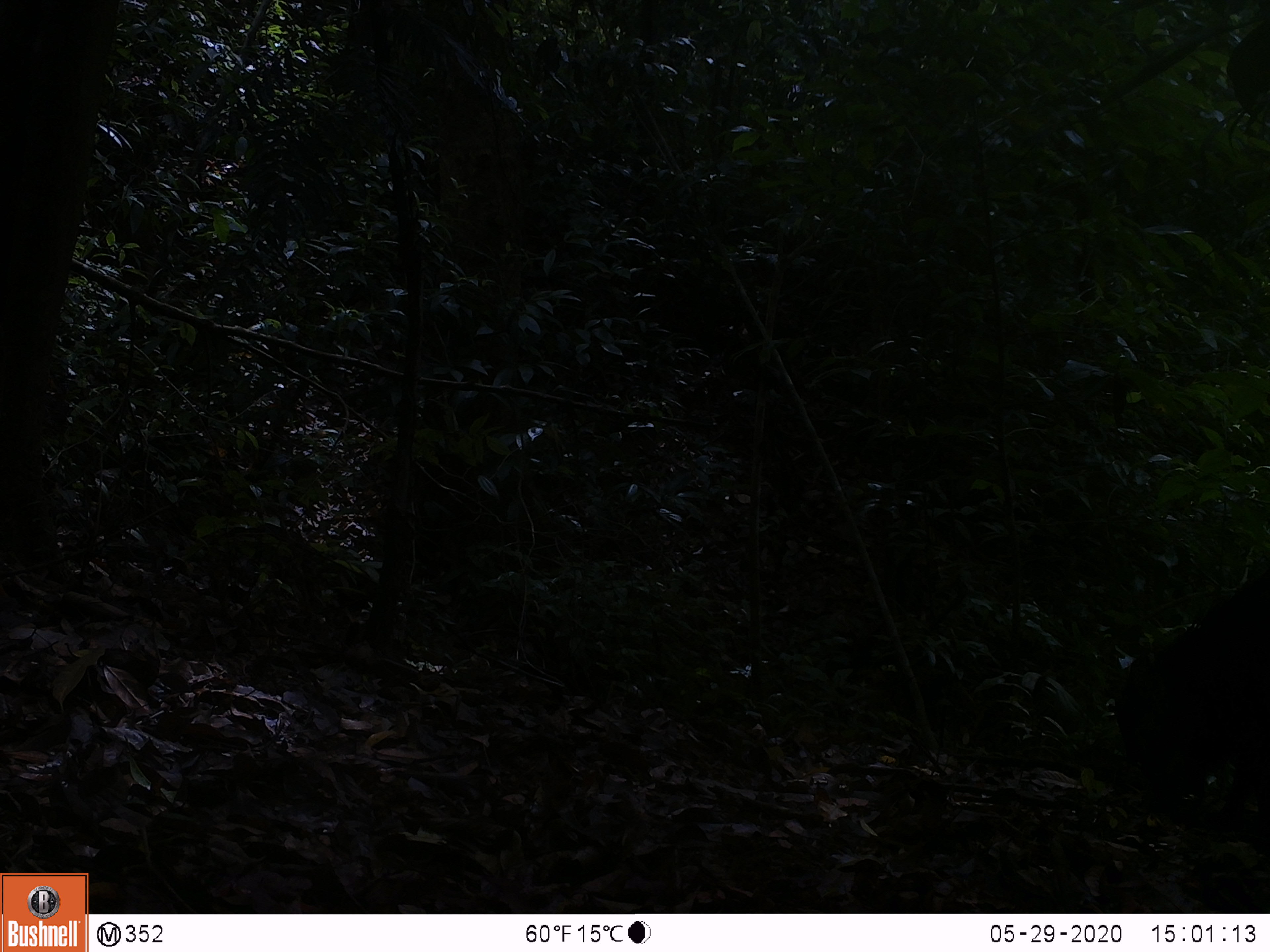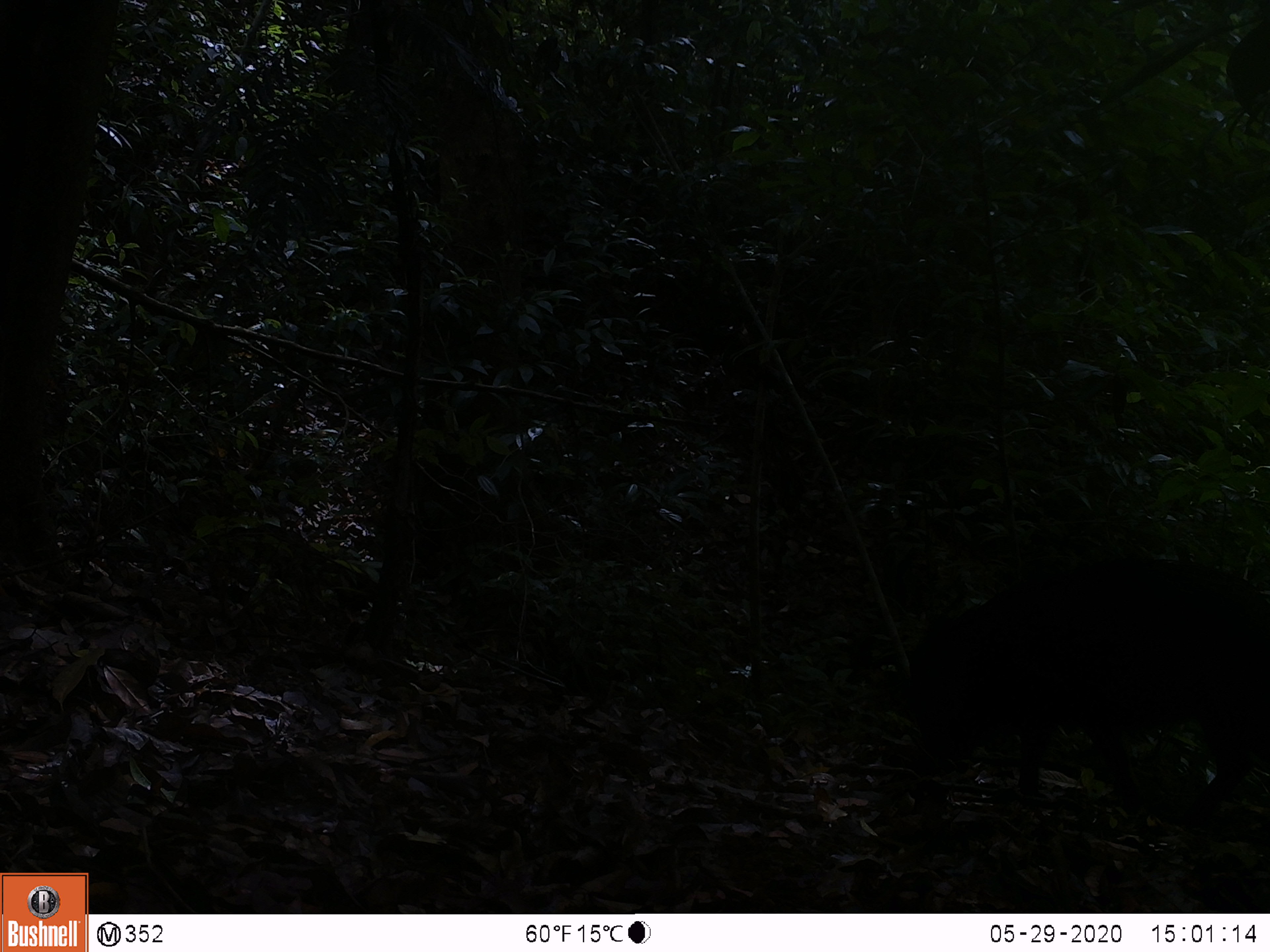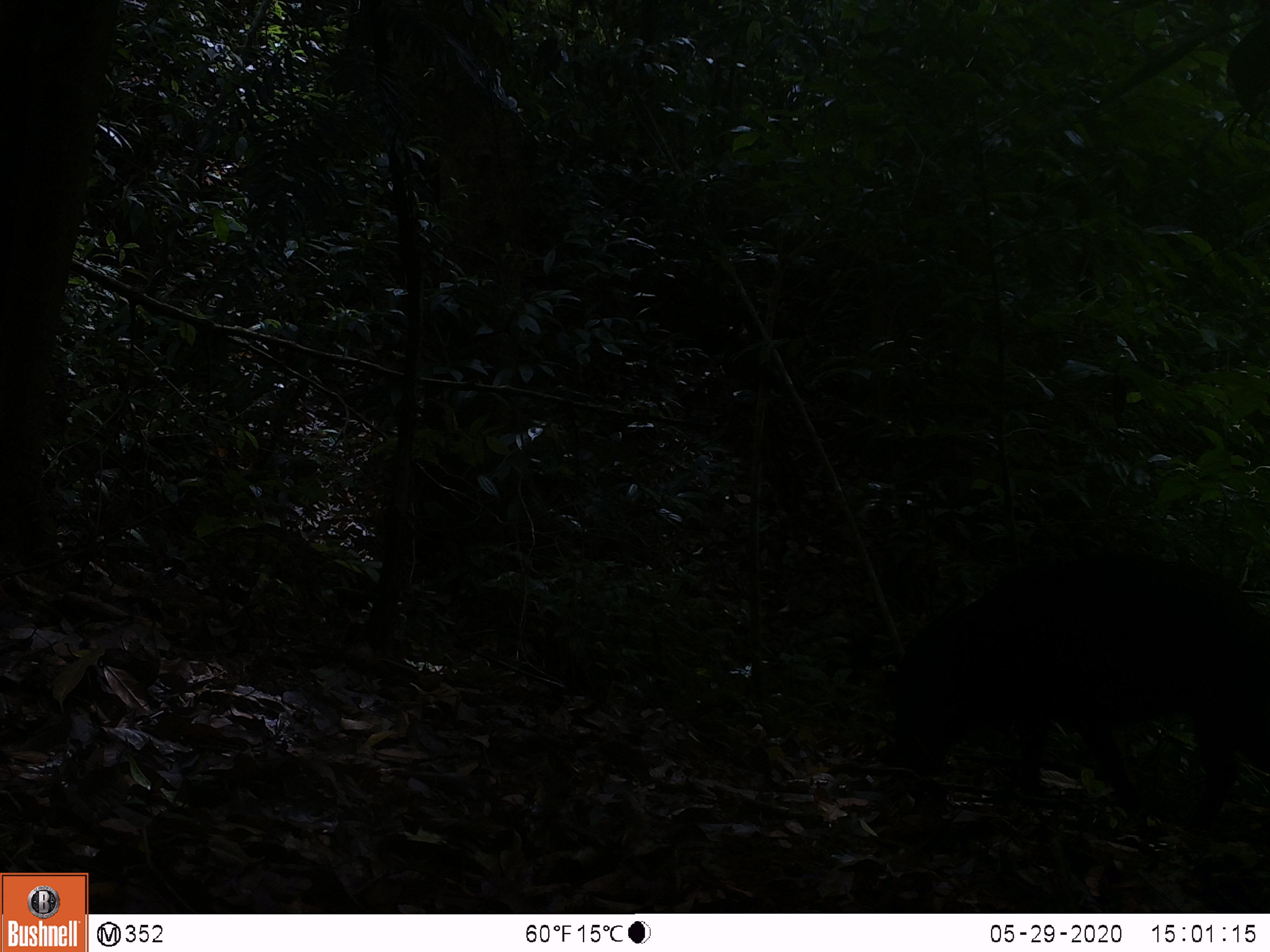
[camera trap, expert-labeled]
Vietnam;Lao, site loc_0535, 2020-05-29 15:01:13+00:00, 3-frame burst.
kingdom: Animalia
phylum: Chordata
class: Mammalia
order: Artiodactyla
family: Suidae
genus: Sus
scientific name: Sus scrofa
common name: eurasian wild pig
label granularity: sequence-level